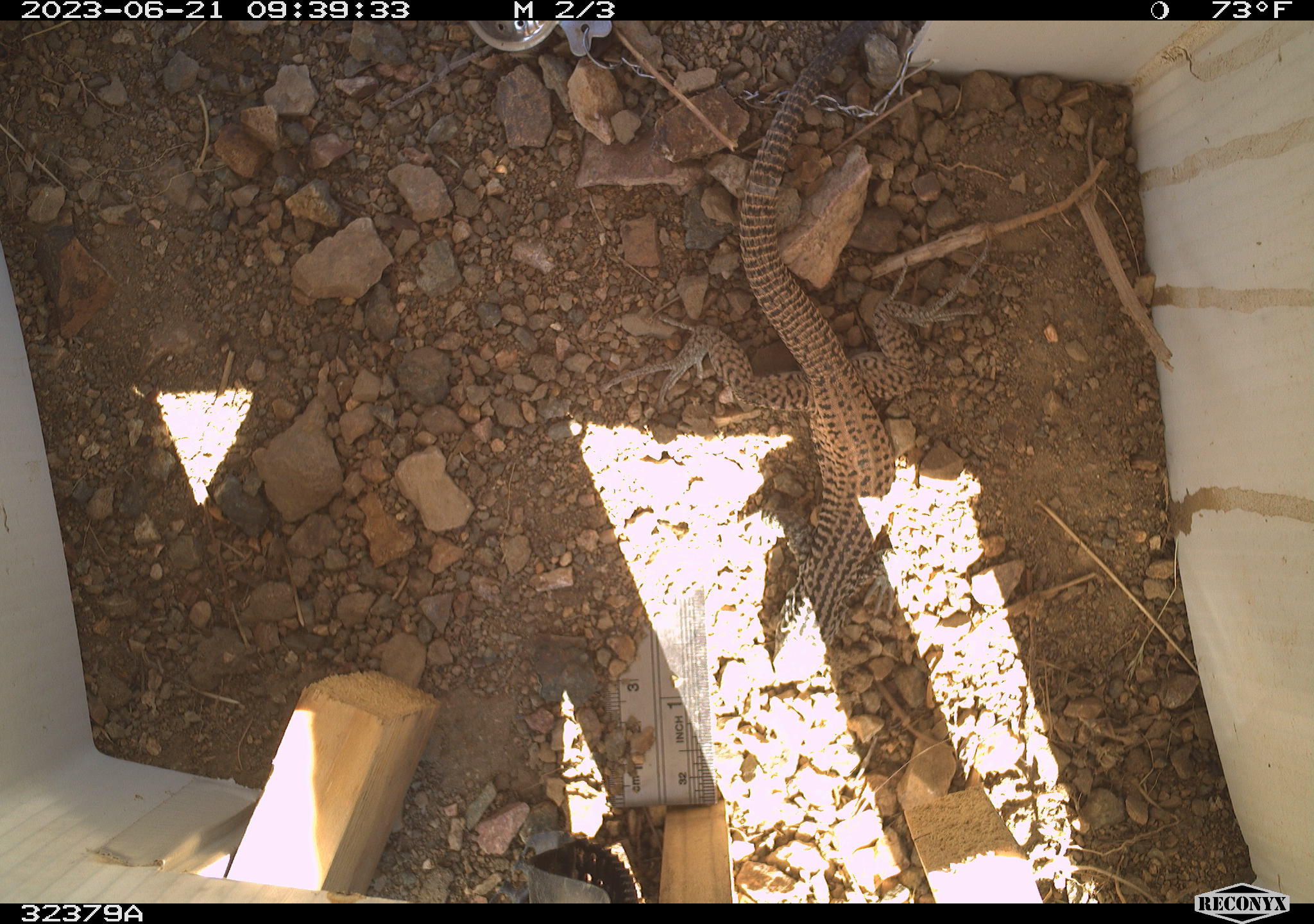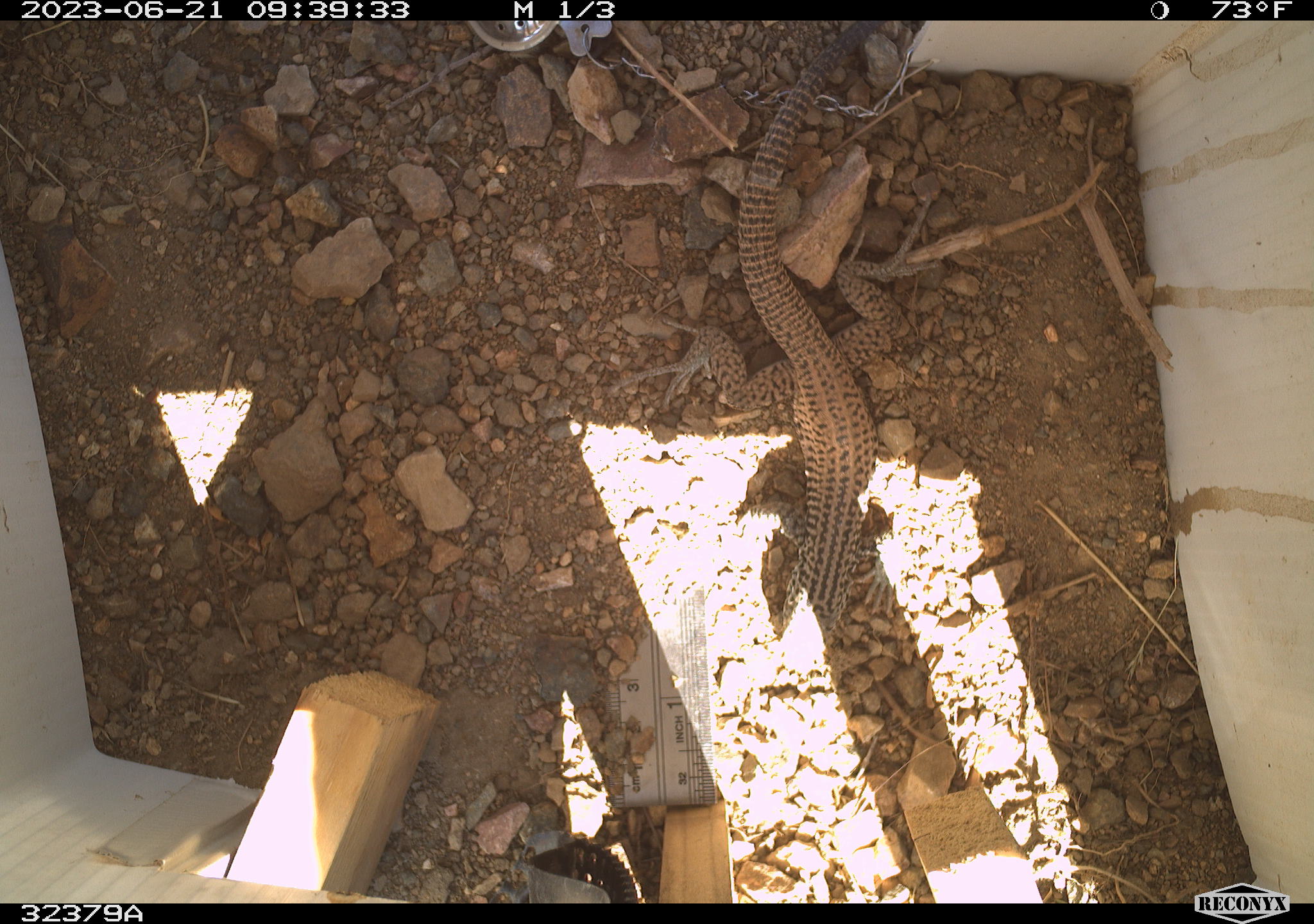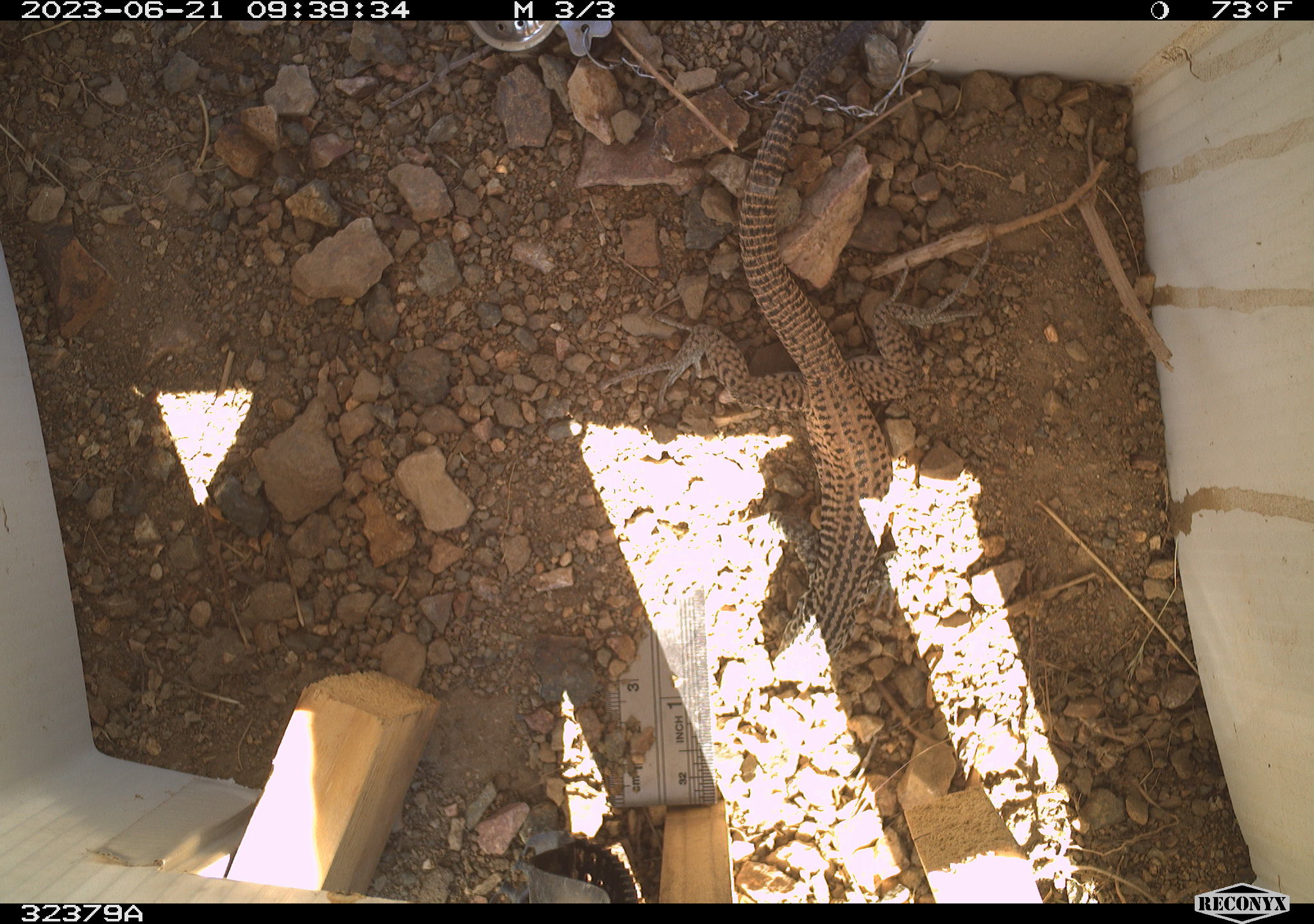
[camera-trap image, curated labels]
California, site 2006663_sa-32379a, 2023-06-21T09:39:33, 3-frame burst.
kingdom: Animalia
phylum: Chordata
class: Reptilia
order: Squamata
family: Teiidae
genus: Aspidoscelis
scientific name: Aspidoscelis tigris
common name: western whiptail